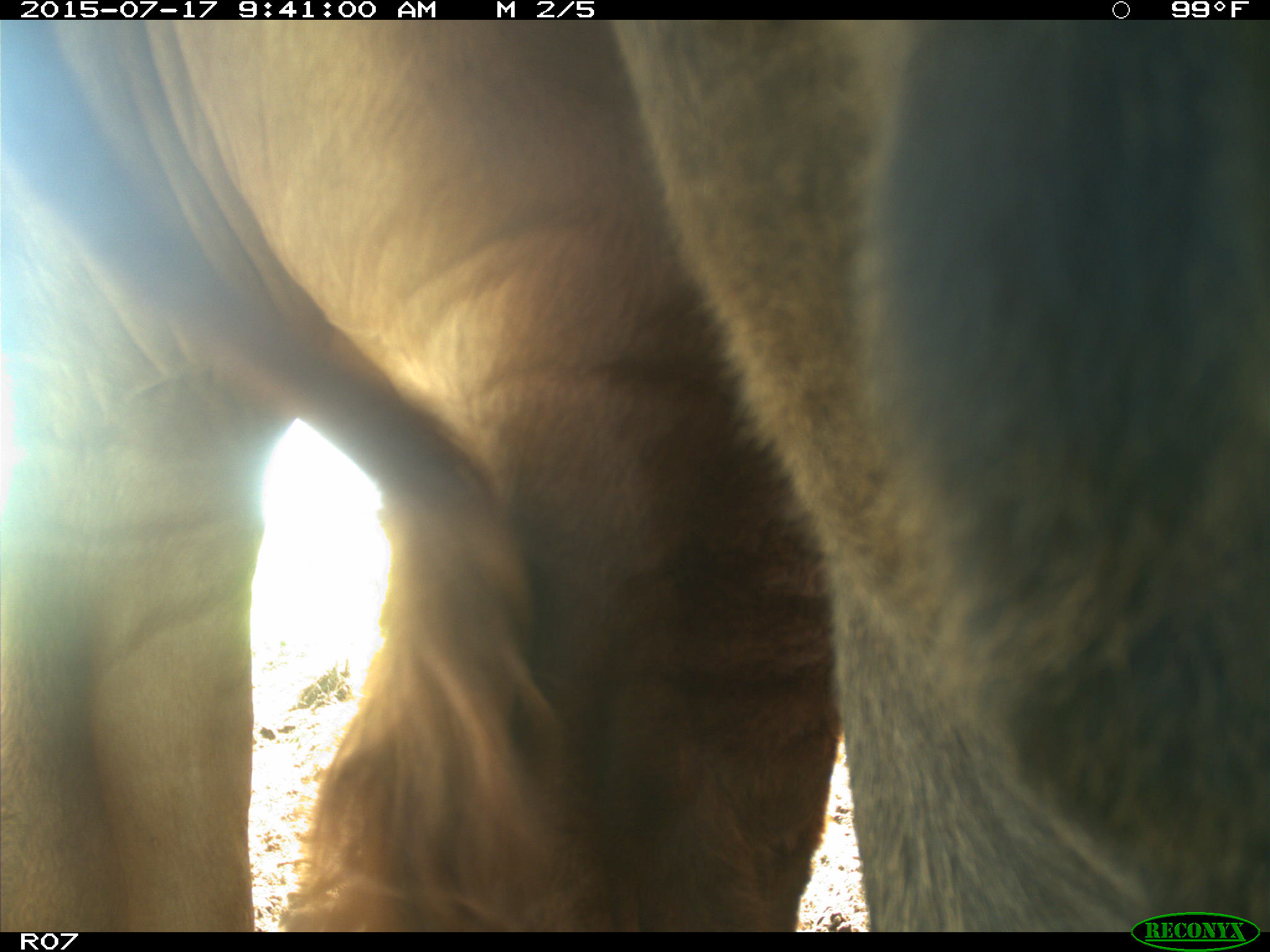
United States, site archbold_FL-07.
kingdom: Animalia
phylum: Chordata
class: Mammalia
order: Artiodactyla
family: Bovidae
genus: Bos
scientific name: Bos taurus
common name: domestic cow